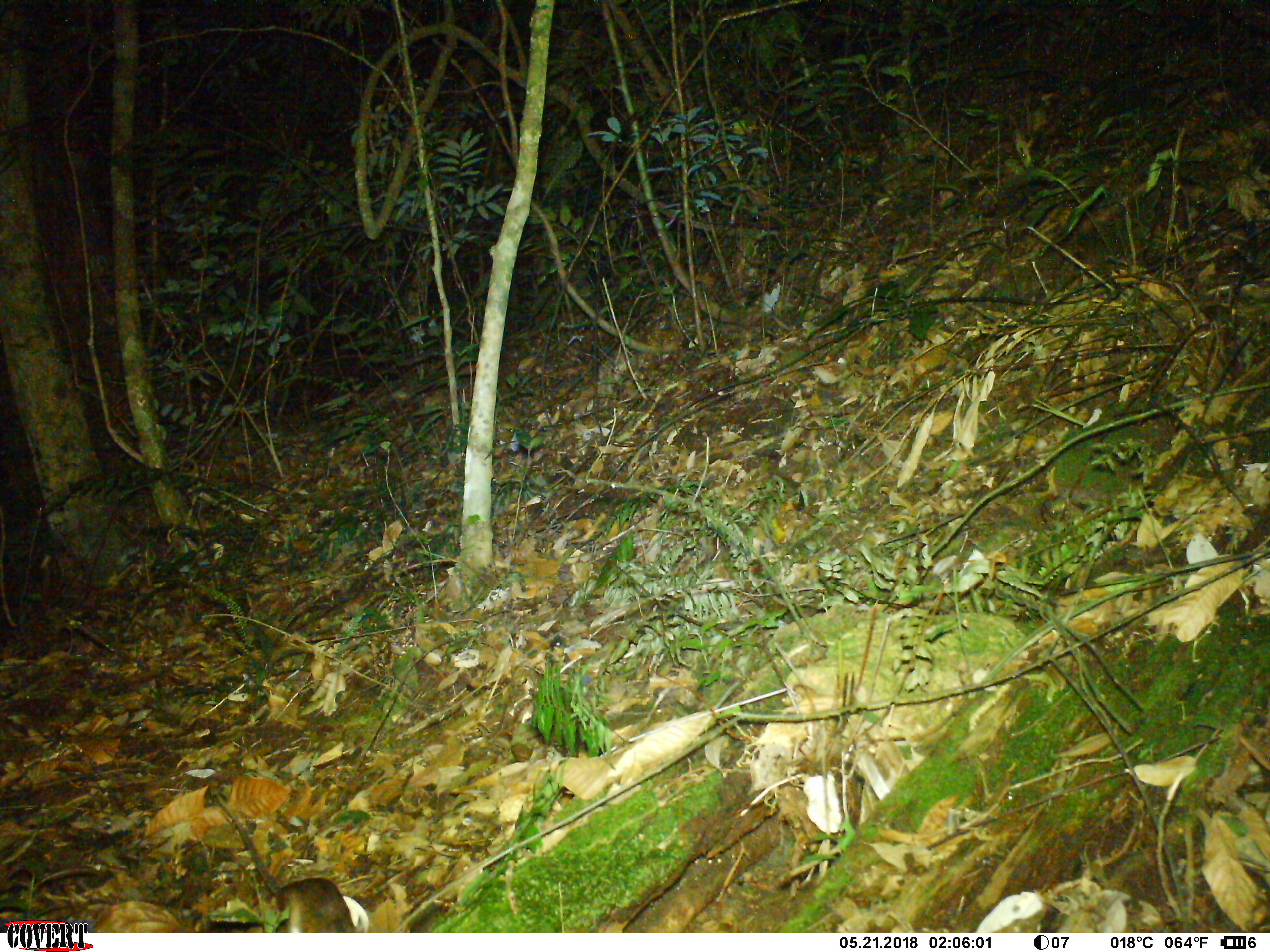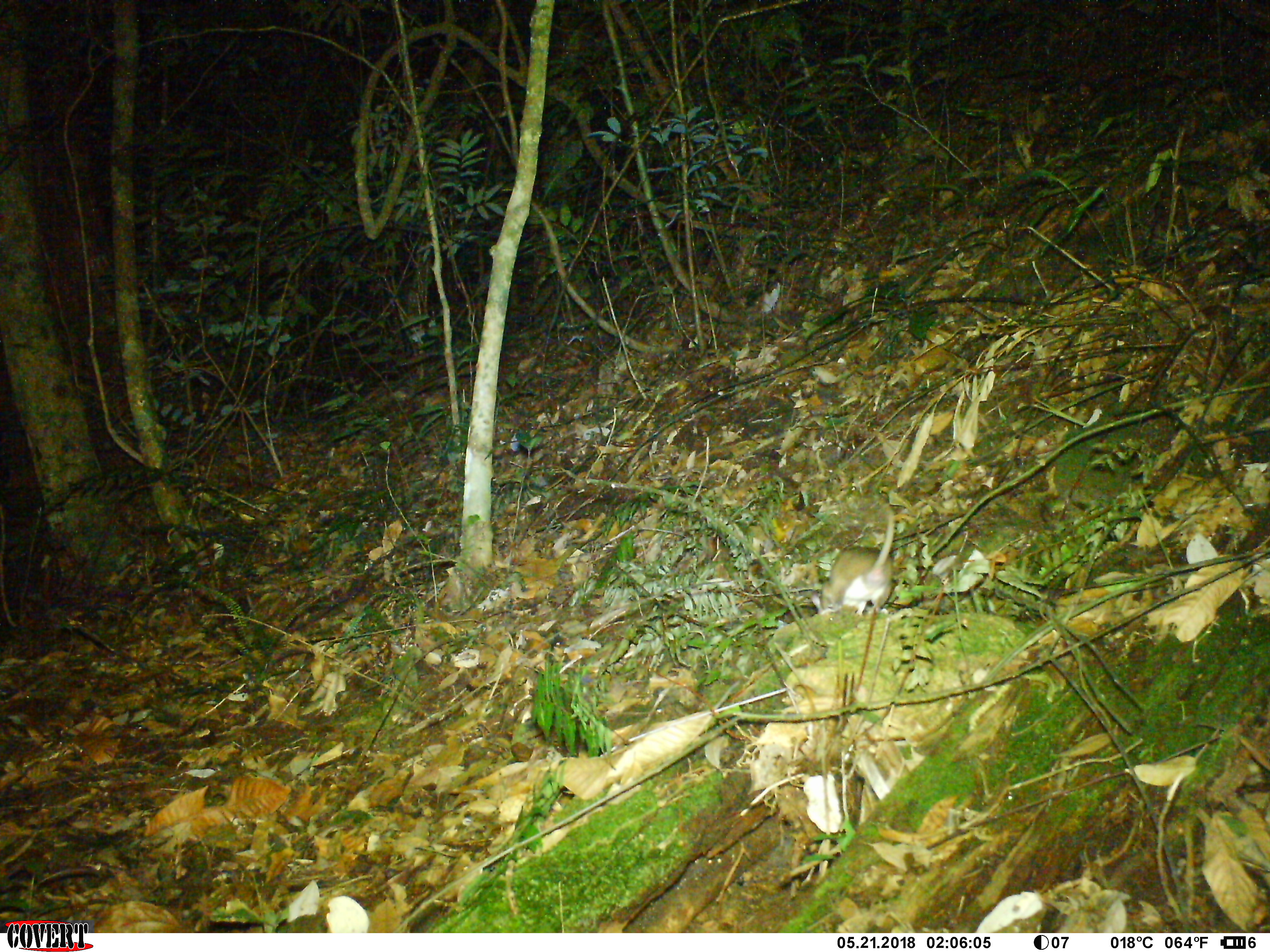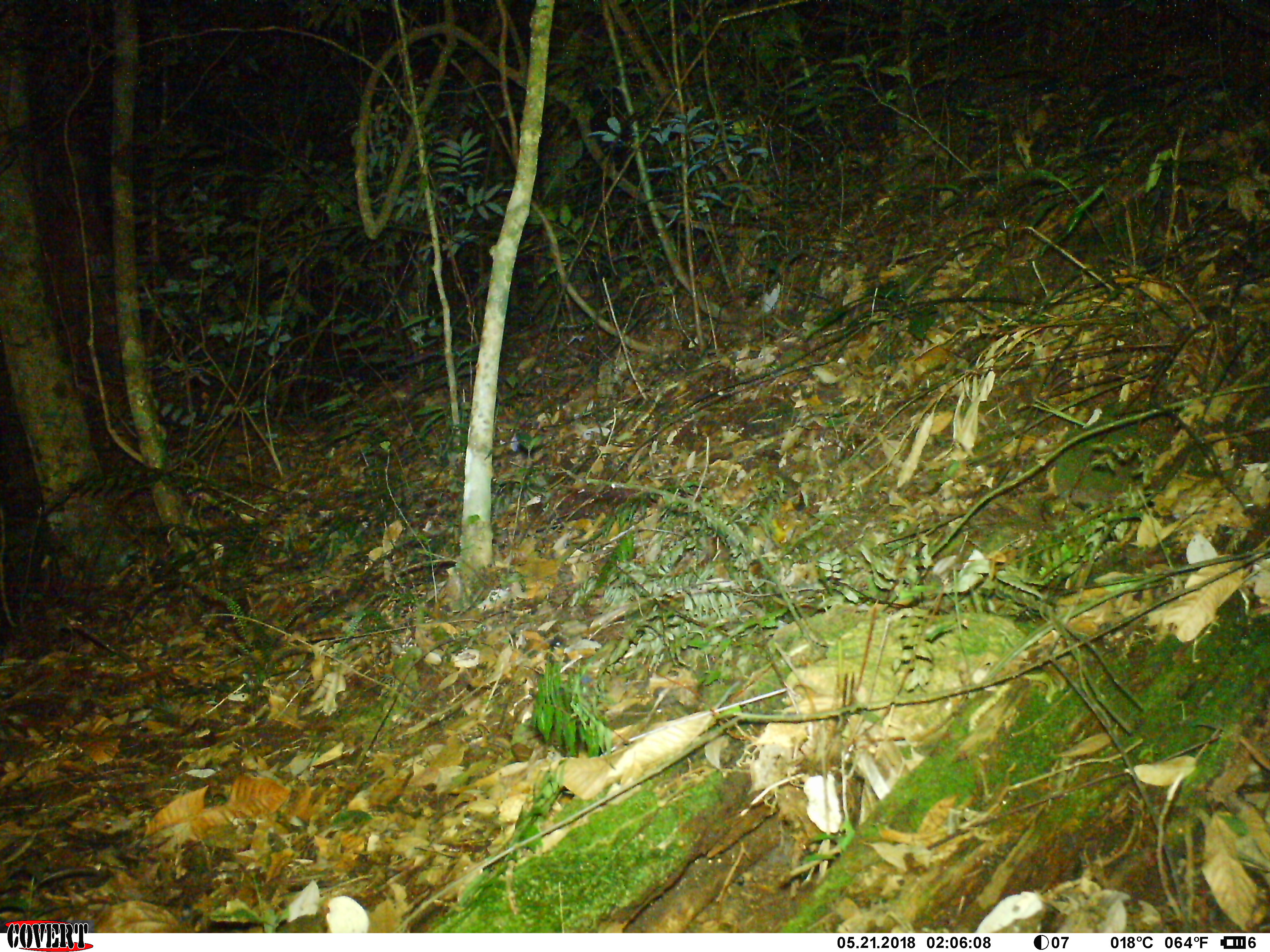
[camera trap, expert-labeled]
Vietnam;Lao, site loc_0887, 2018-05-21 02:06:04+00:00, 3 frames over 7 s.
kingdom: Animalia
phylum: Chordata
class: Mammalia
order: Rodentia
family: Muridae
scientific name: Muridae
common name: old-world mice and rats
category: unidentified murid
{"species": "unidentified murid (old-world mice and rats) (Muridae)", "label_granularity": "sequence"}